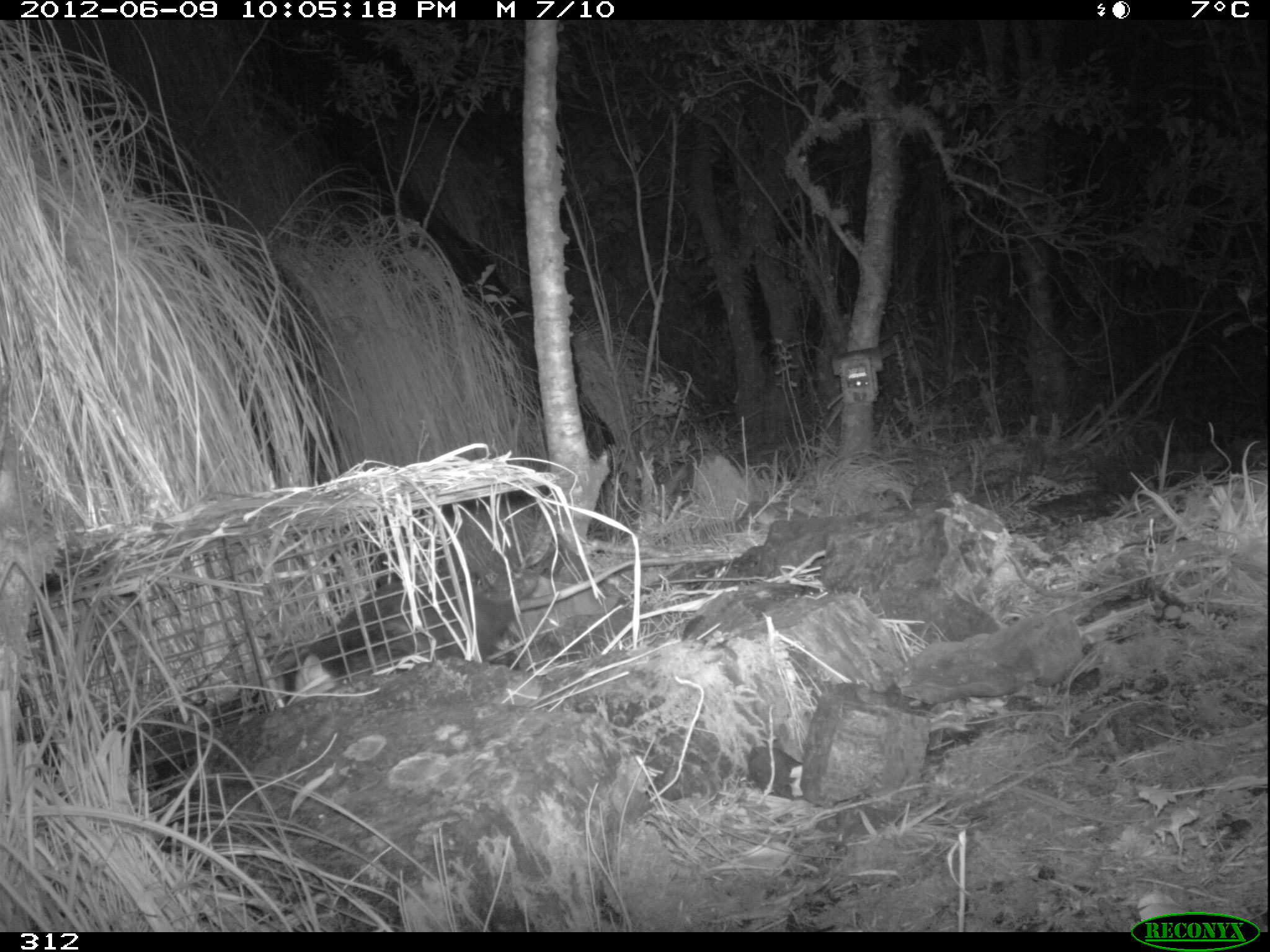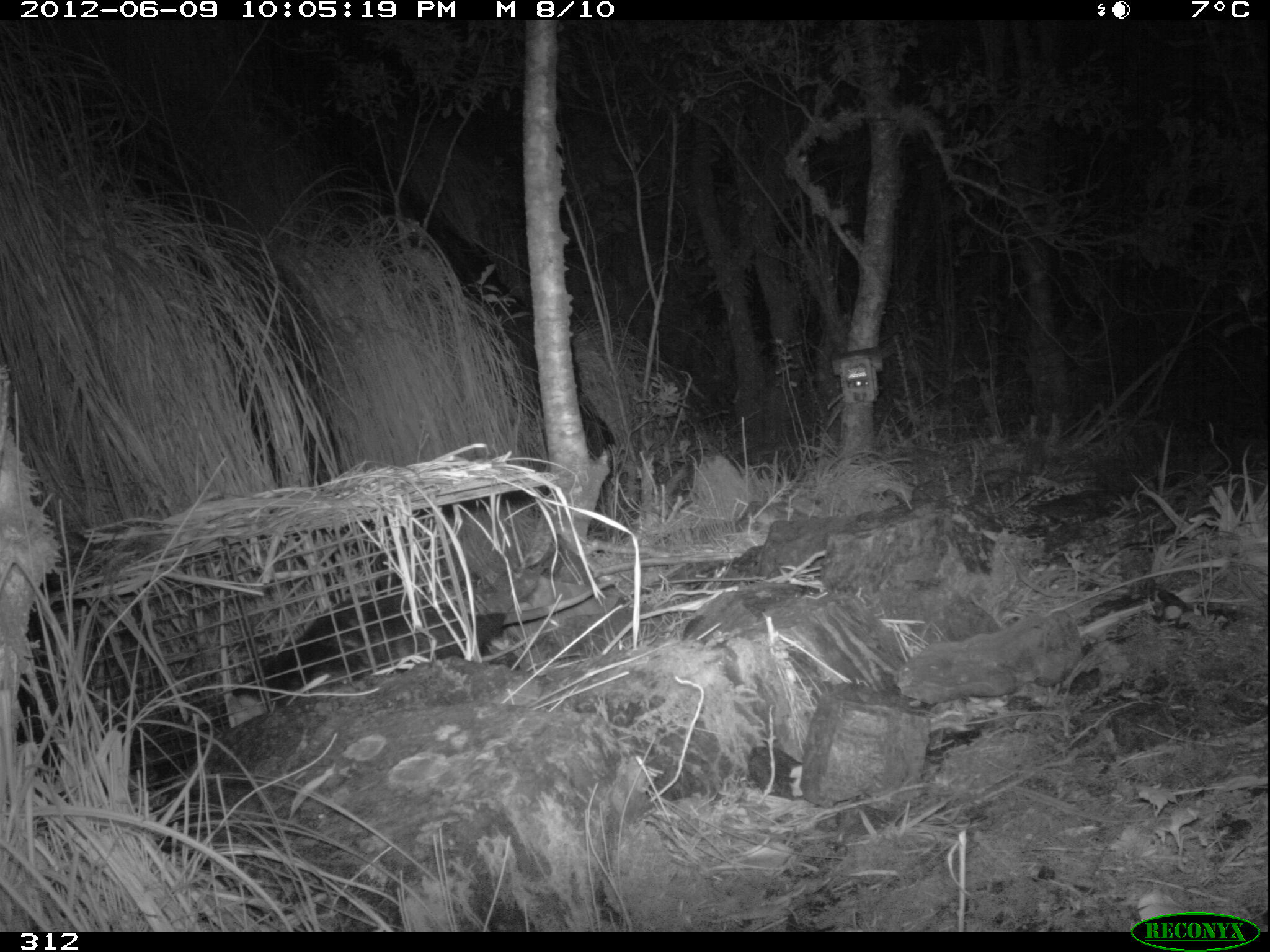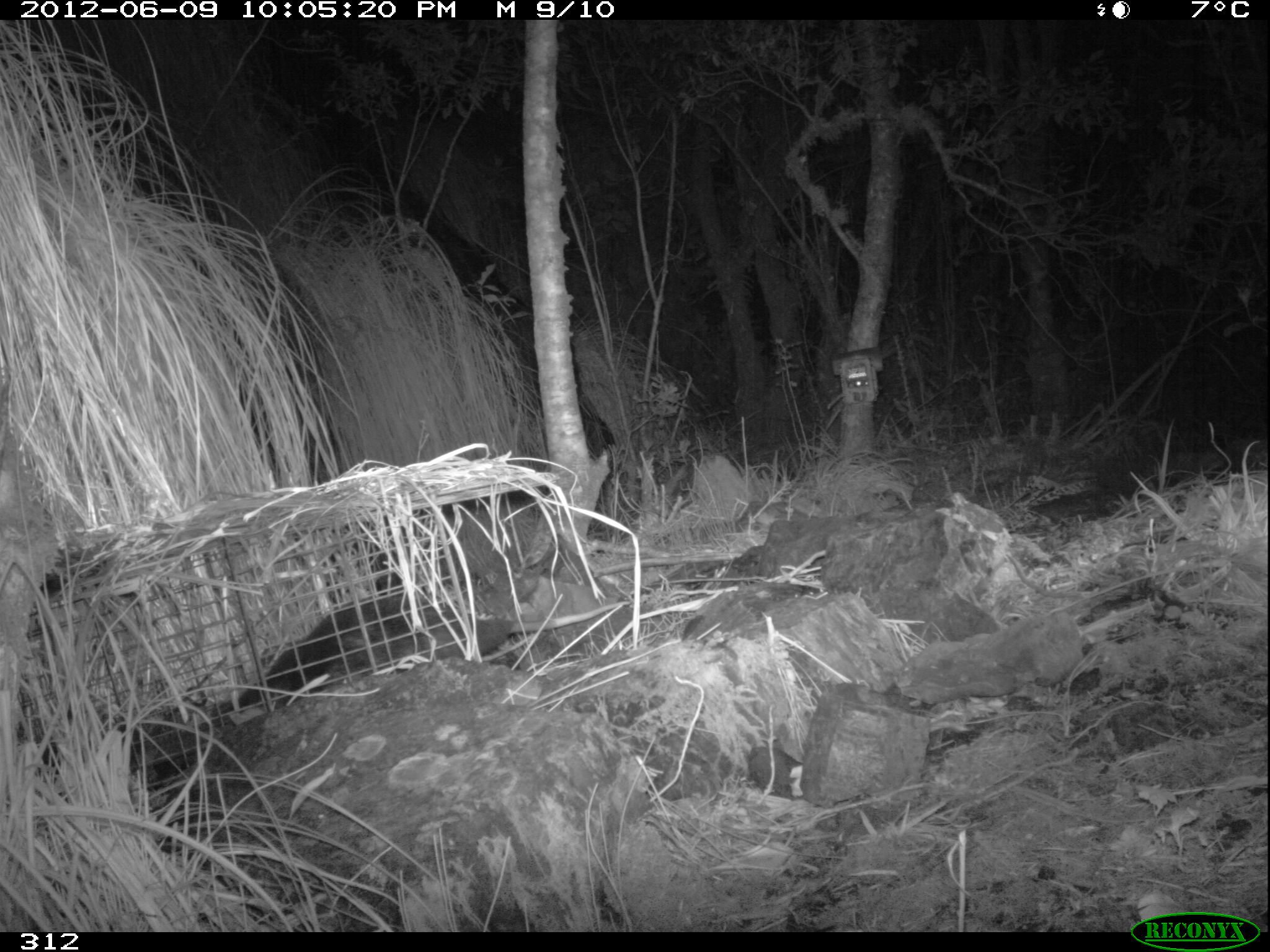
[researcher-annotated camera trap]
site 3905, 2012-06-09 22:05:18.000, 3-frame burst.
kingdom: Animalia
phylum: Chordata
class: Mammalia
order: Didelphimorphia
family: Didelphidae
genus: Didelphis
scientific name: Didelphis pernigra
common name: andean white-eared opossum